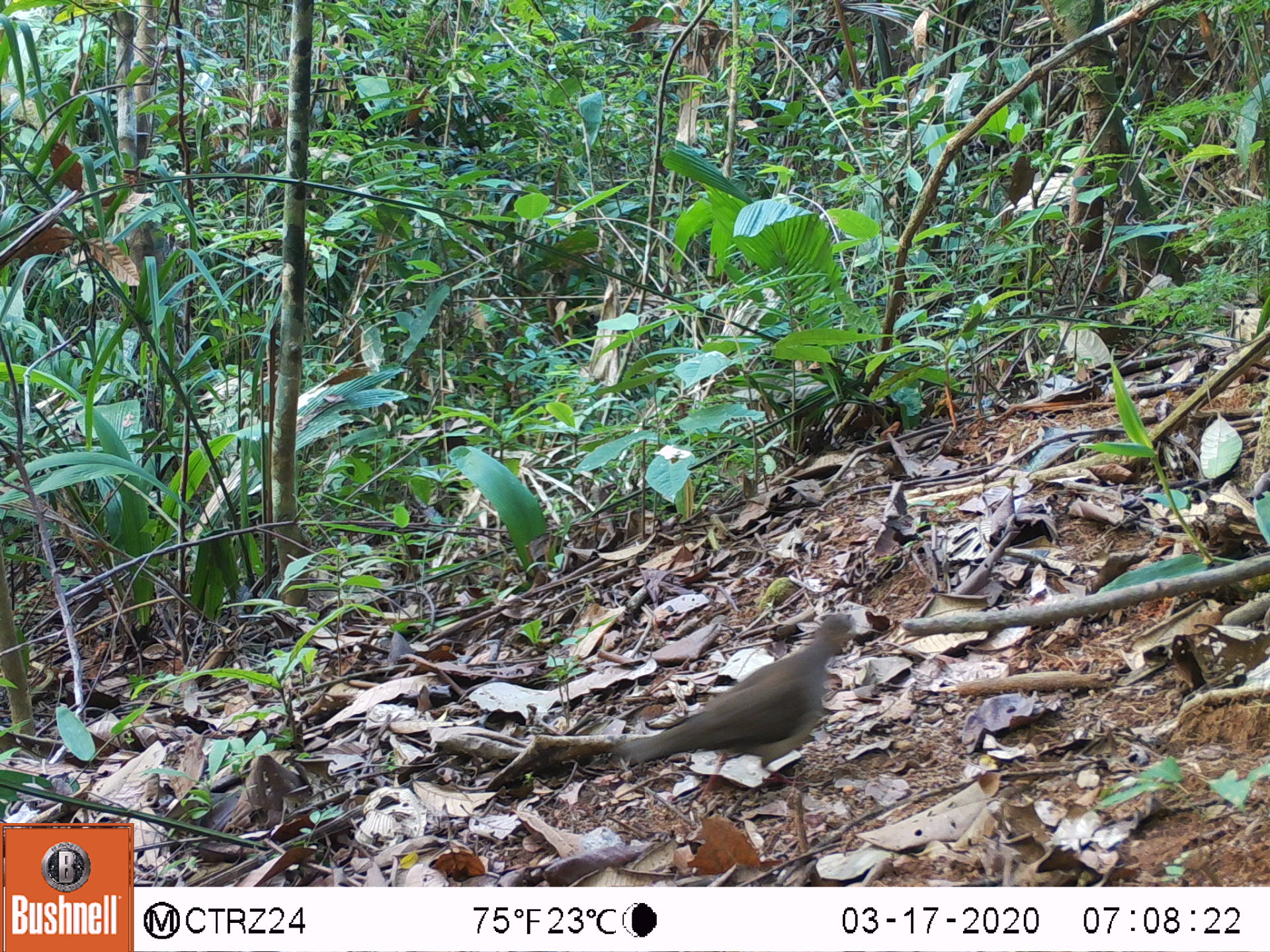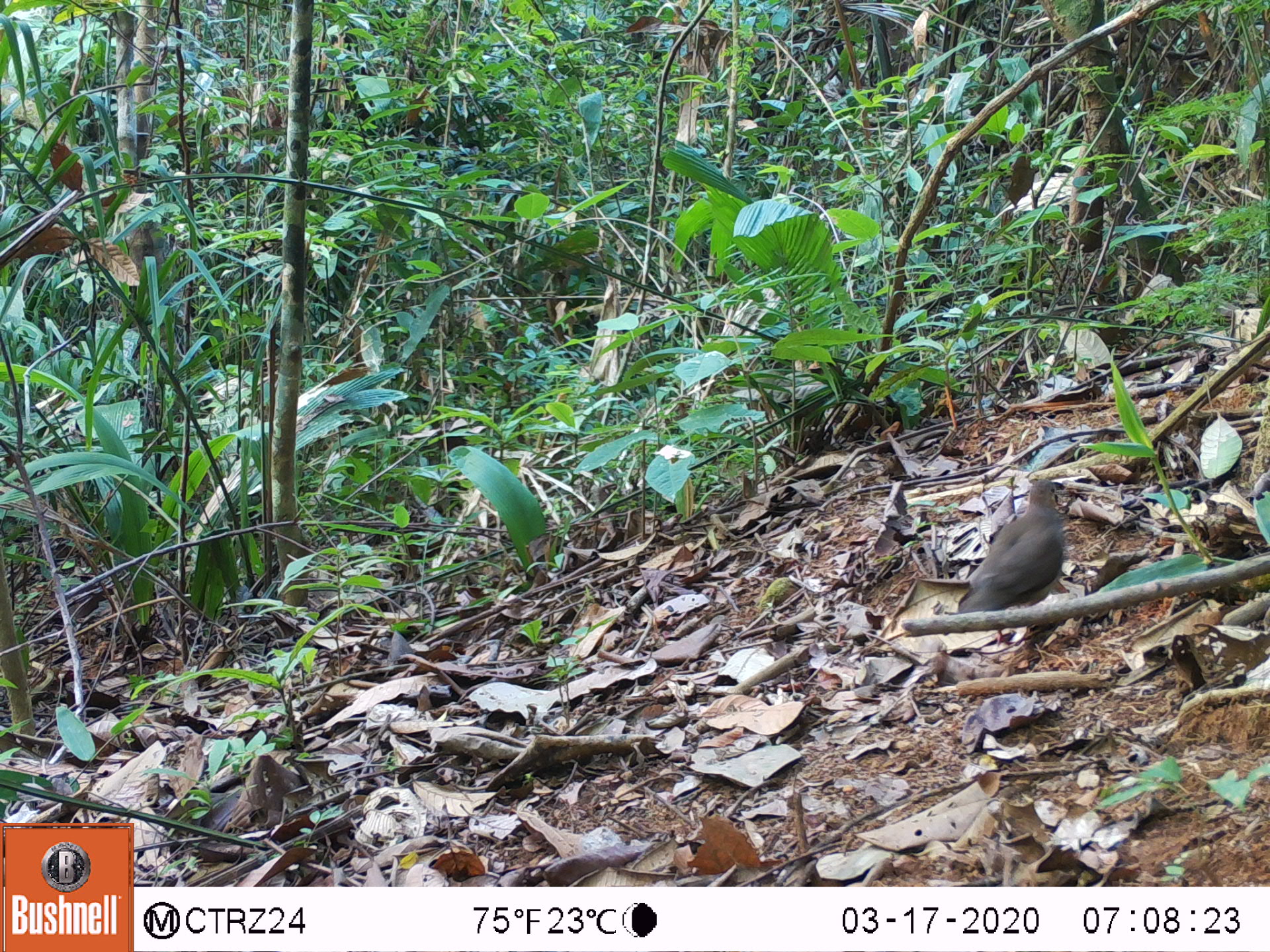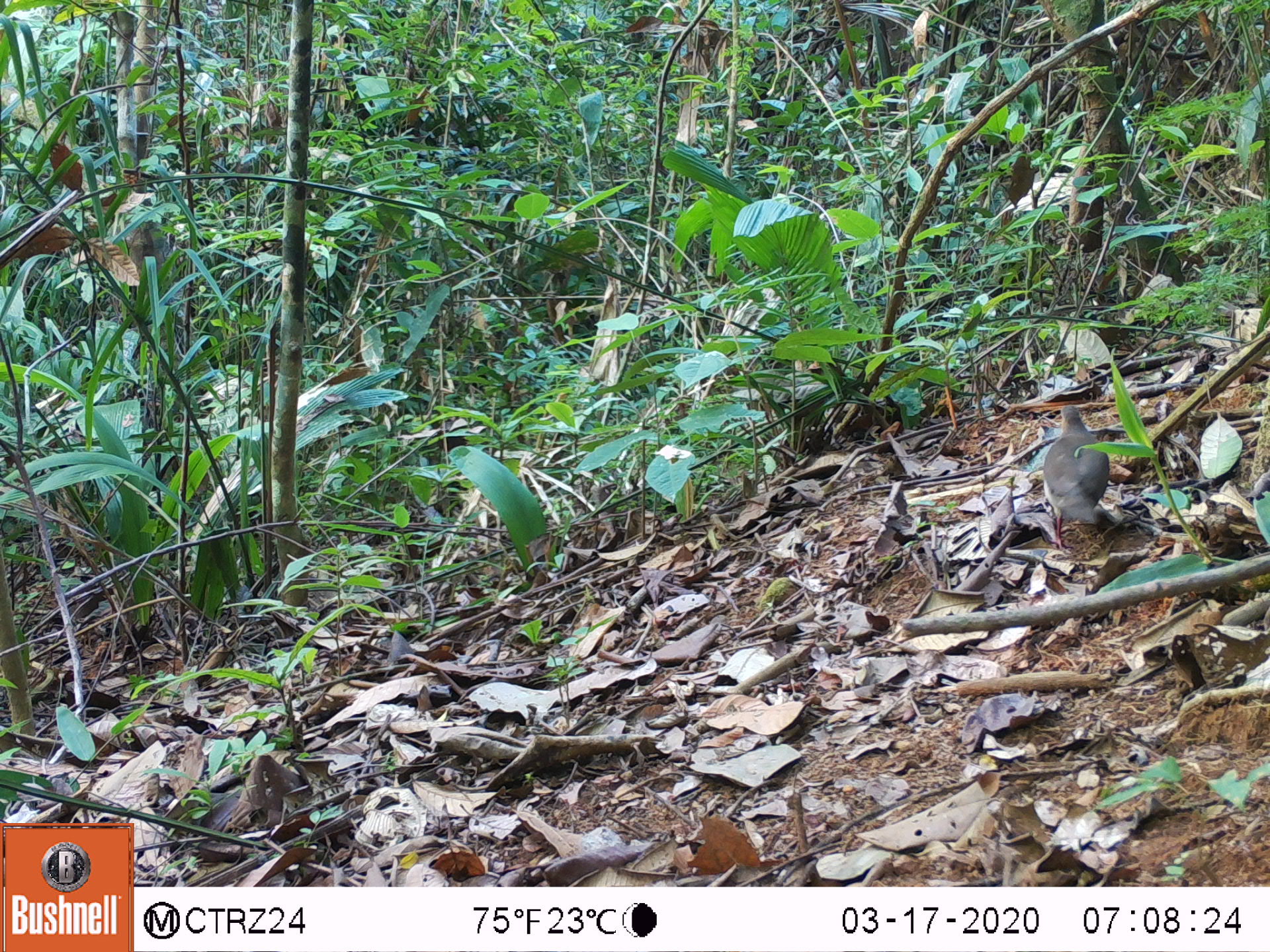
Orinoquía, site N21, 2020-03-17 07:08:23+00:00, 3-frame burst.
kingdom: Animalia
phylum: Chordata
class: Aves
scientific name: Aves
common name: bird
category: unknown bird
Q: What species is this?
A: Unknown bird (bird) (Aves).